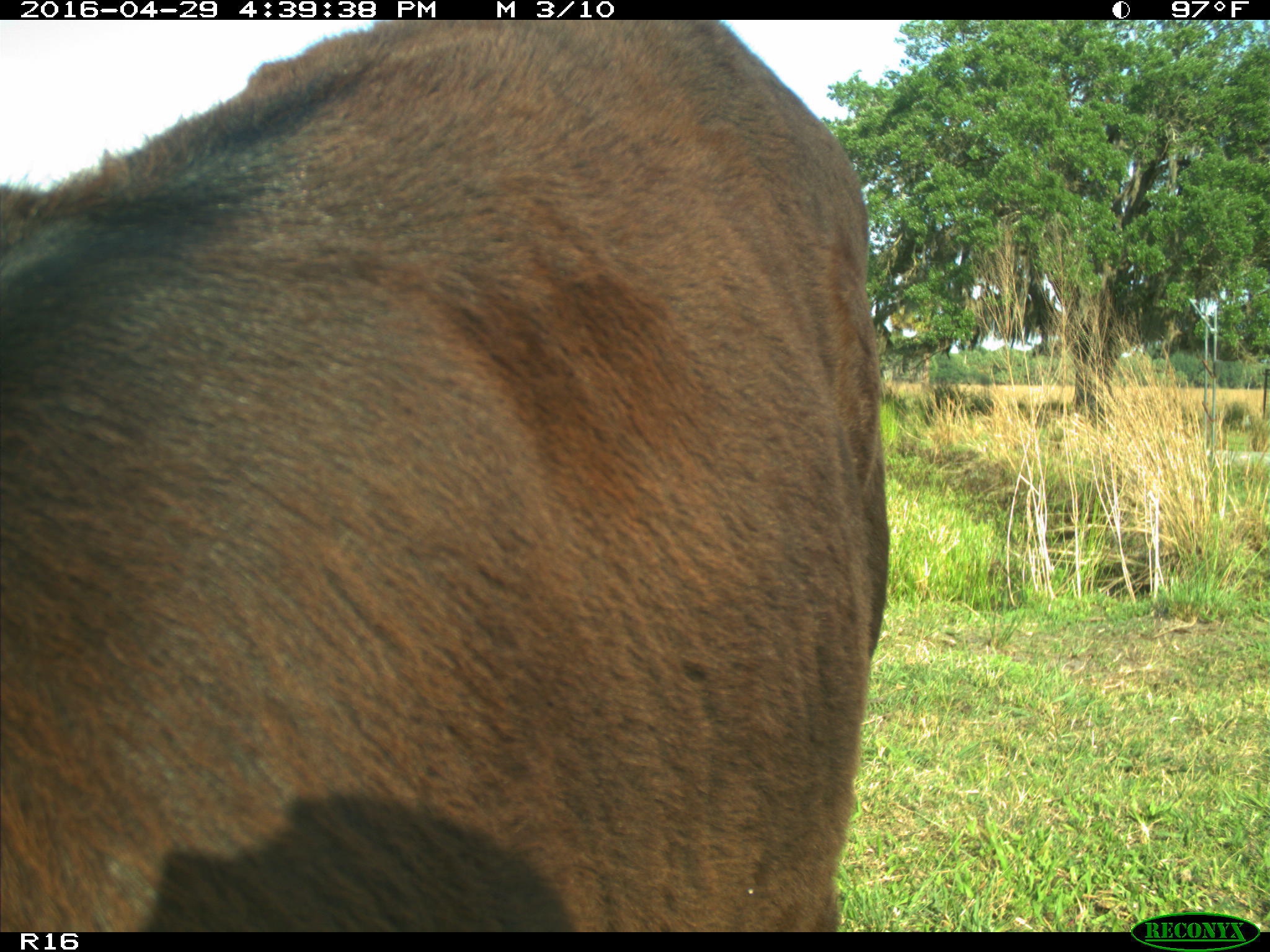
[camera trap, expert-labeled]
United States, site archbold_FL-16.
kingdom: Animalia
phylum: Chordata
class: Mammalia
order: Artiodactyla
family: Bovidae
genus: Bos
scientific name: Bos taurus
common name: domestic cow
Bos taurus (domestic cow).